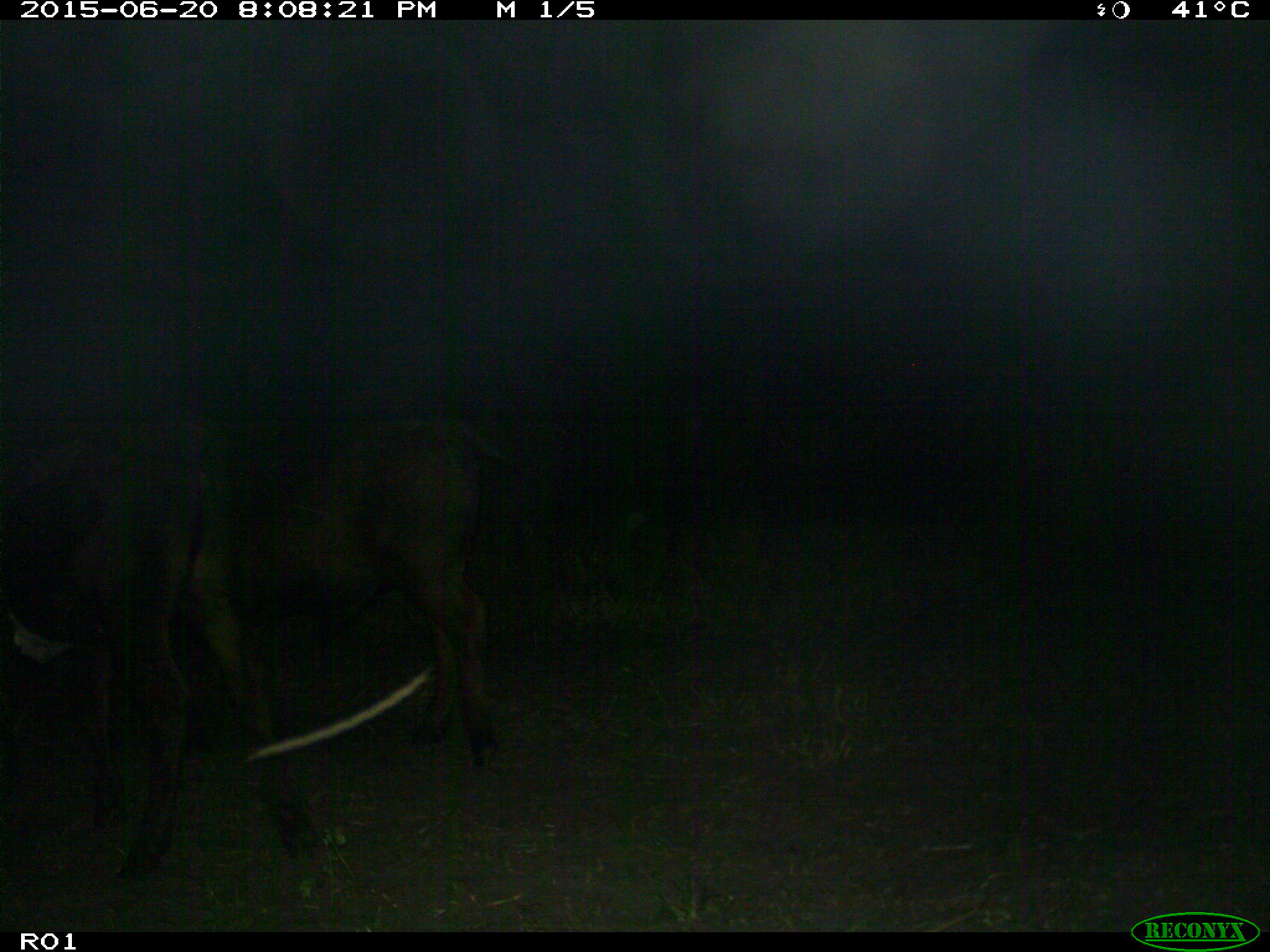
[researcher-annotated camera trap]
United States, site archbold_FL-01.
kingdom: Animalia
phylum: Chordata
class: Mammalia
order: Artiodactyla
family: Bovidae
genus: Bos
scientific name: Bos taurus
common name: domestic cow